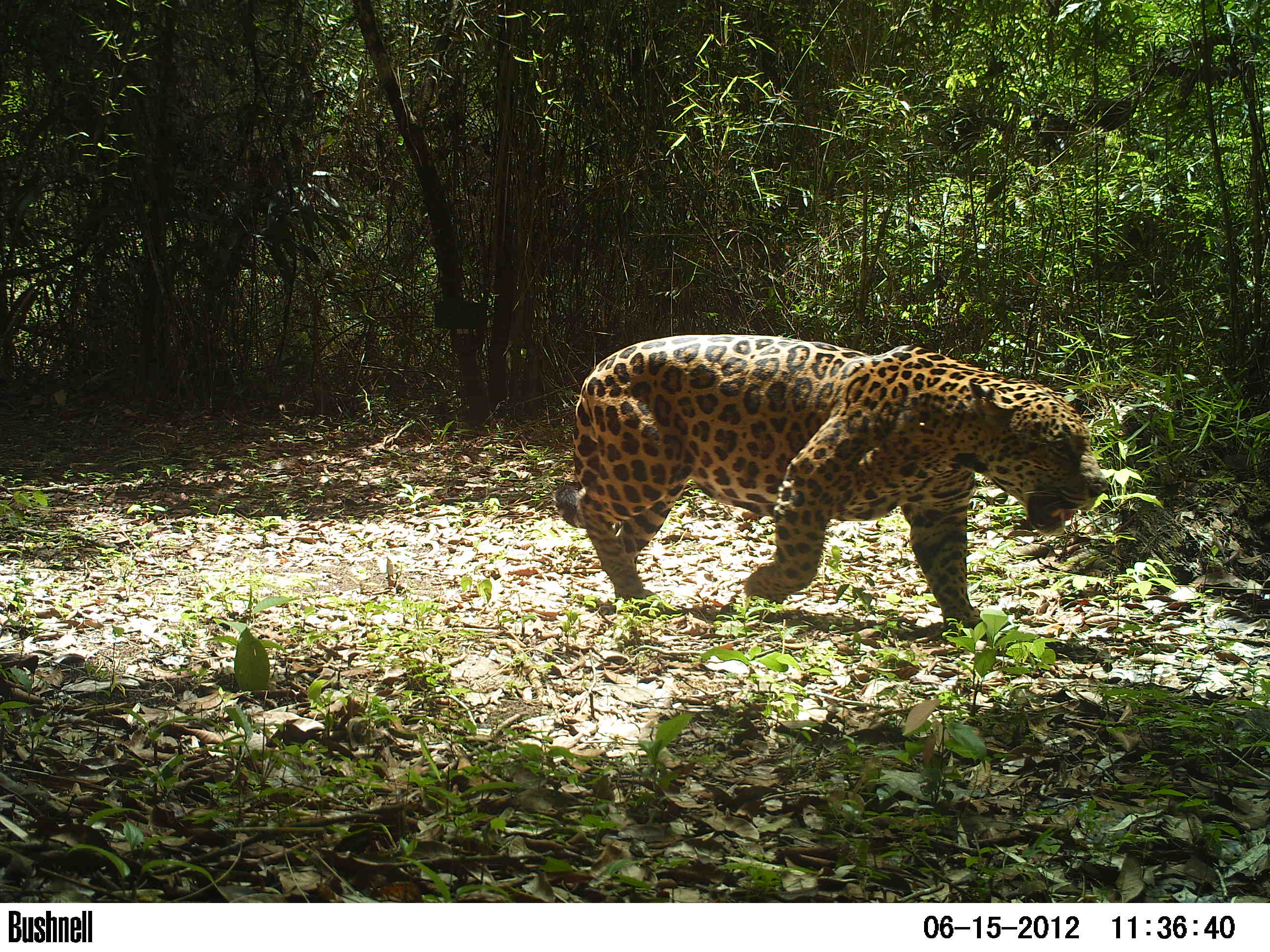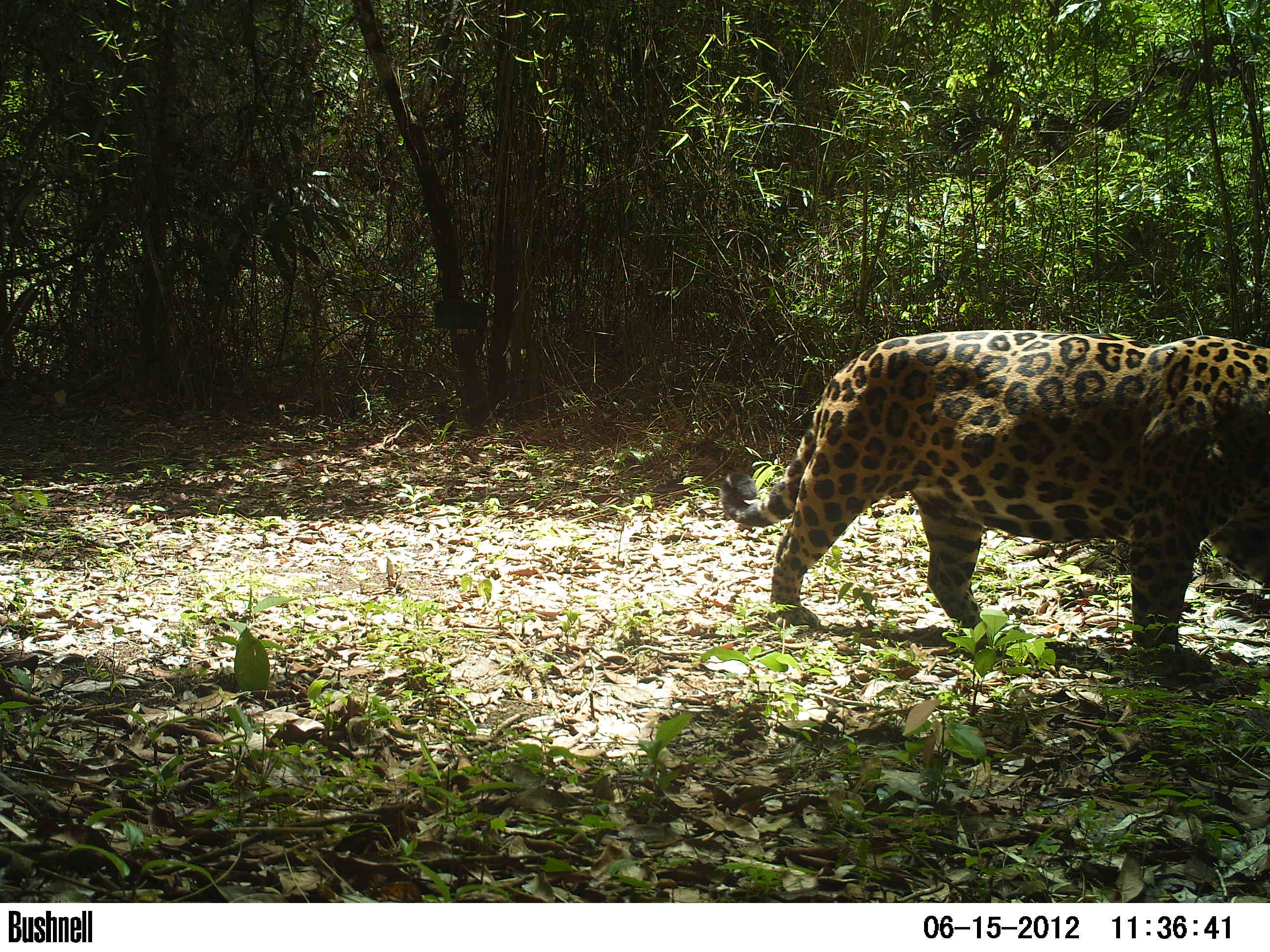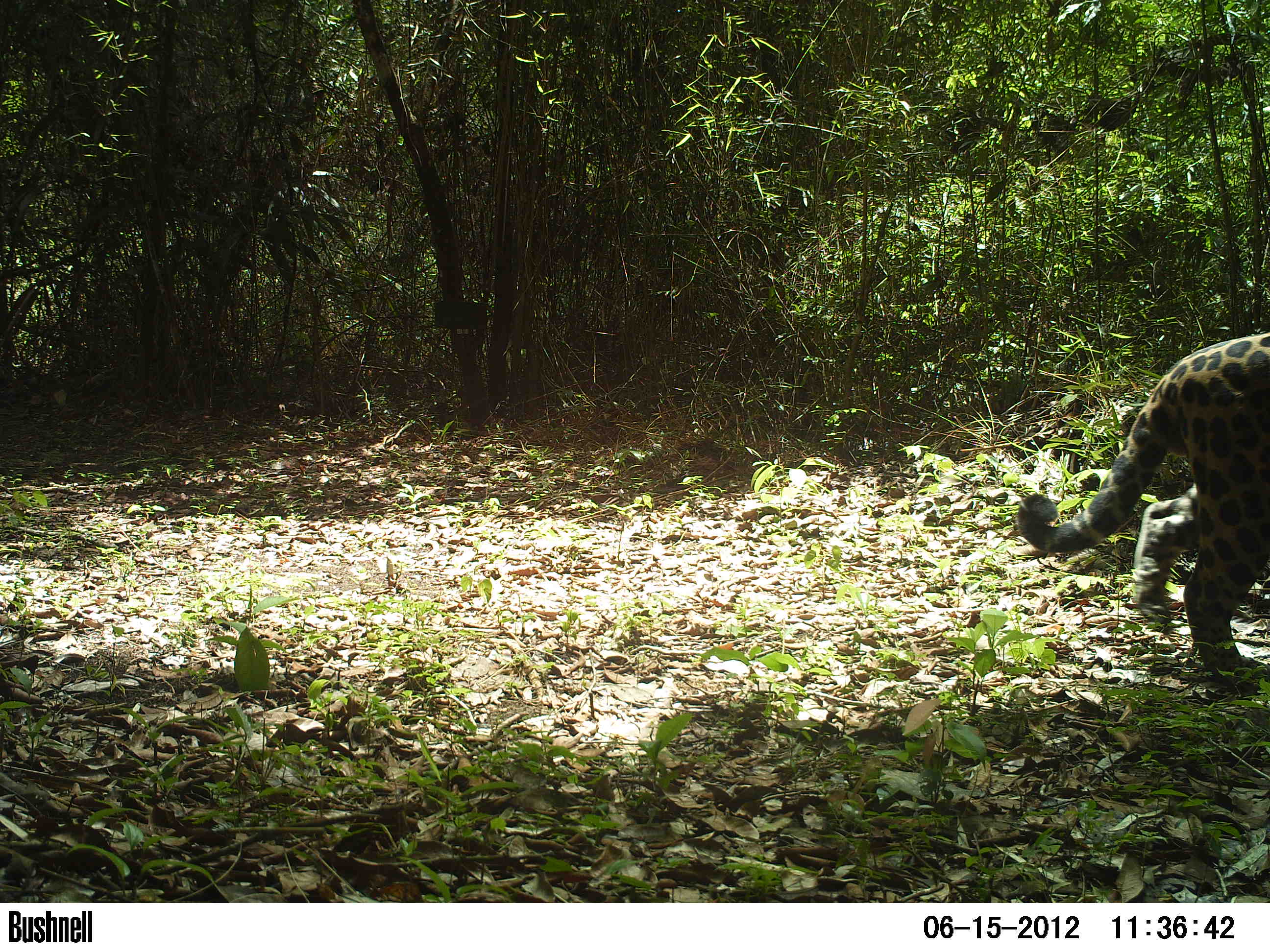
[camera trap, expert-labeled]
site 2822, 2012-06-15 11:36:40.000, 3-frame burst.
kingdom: Animalia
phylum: Chordata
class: Mammalia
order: Carnivora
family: Felidae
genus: Panthera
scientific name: Panthera onca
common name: jaguar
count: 1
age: adult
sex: male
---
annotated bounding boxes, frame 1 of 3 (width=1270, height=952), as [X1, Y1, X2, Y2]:
panthera onca: [551, 333, 1109, 634]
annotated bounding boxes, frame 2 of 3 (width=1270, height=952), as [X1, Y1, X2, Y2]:
panthera onca: [717, 327, 1270, 686]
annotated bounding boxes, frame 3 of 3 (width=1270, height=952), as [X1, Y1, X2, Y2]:
panthera onca: [1014, 330, 1270, 693]